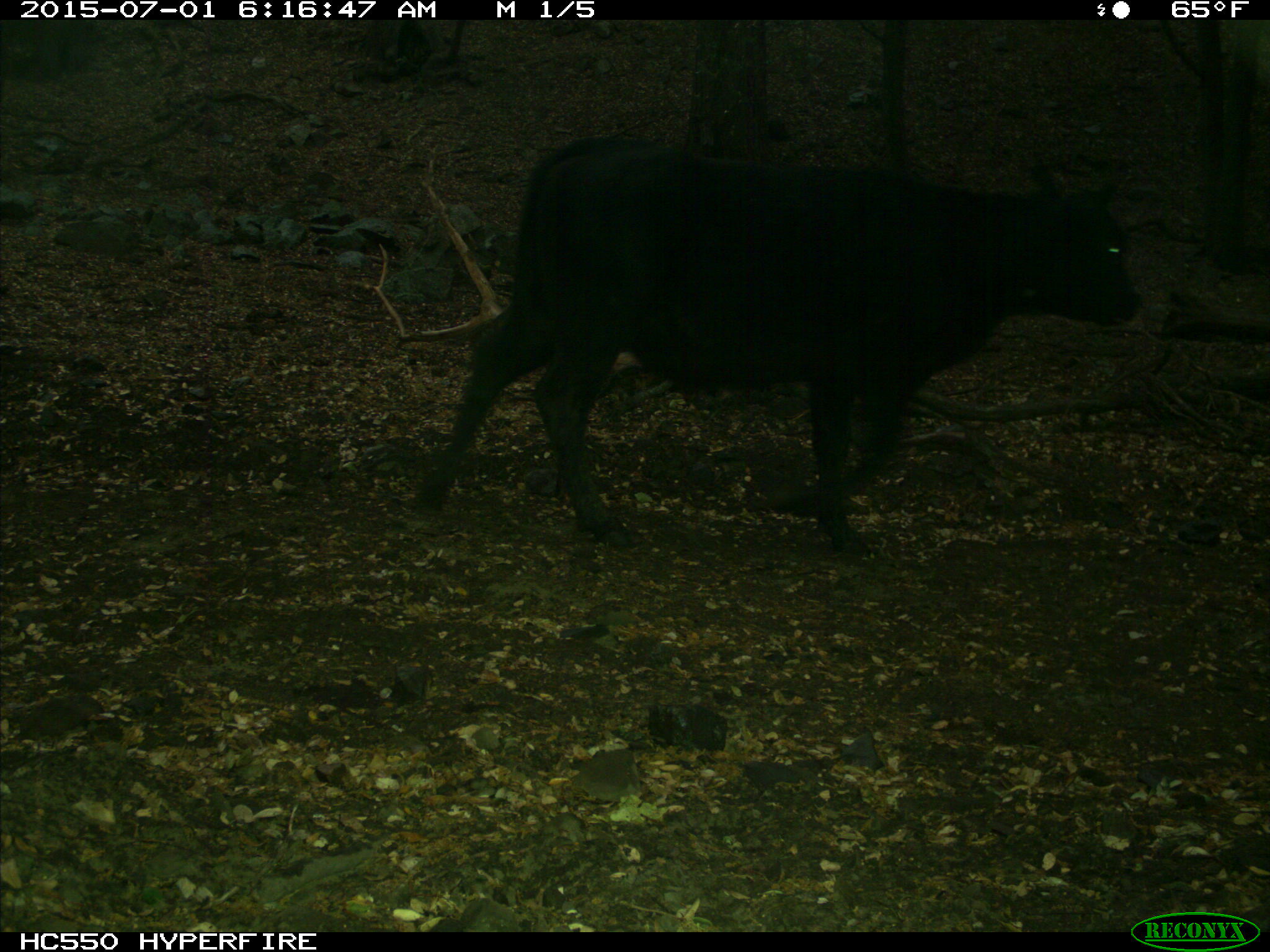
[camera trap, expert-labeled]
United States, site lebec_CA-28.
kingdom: Animalia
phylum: Chordata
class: Mammalia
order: Artiodactyla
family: Bovidae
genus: Bos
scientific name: Bos taurus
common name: domestic cow